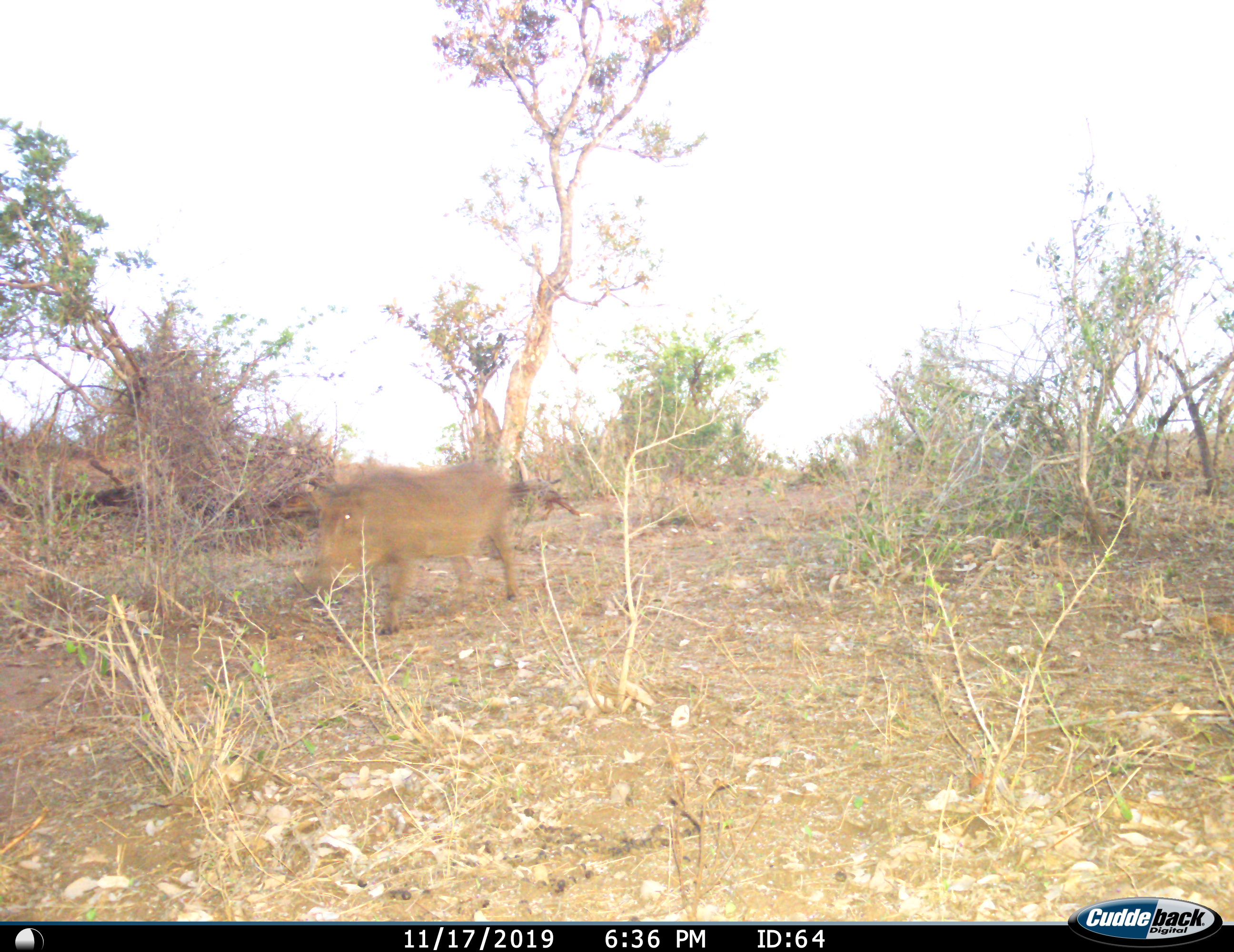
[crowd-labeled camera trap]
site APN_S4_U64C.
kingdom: Animalia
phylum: Chordata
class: Mammalia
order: Artiodactyla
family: Suidae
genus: Phacochoerus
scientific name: Phacochoerus africanus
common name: warthog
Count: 1.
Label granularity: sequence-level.